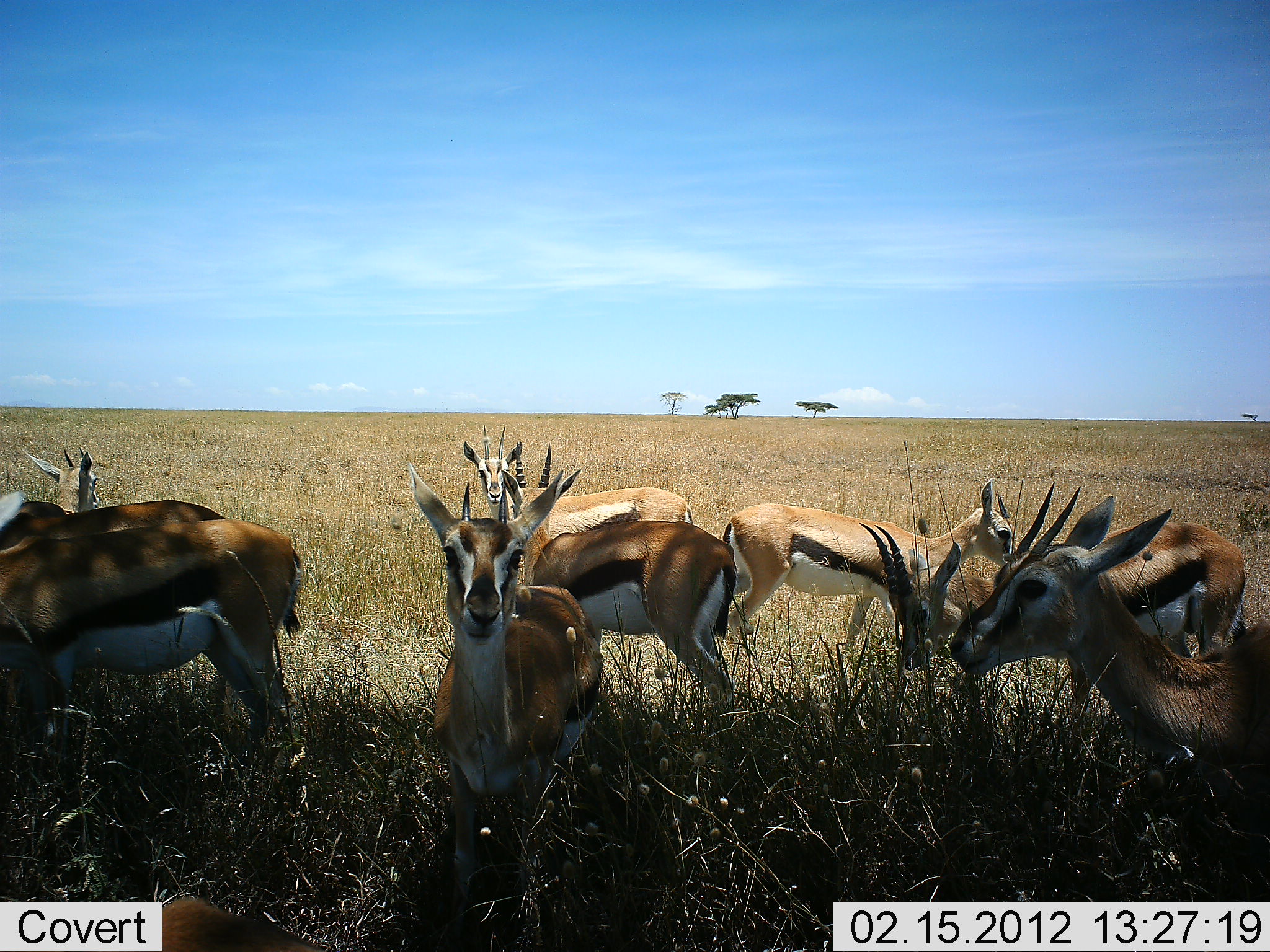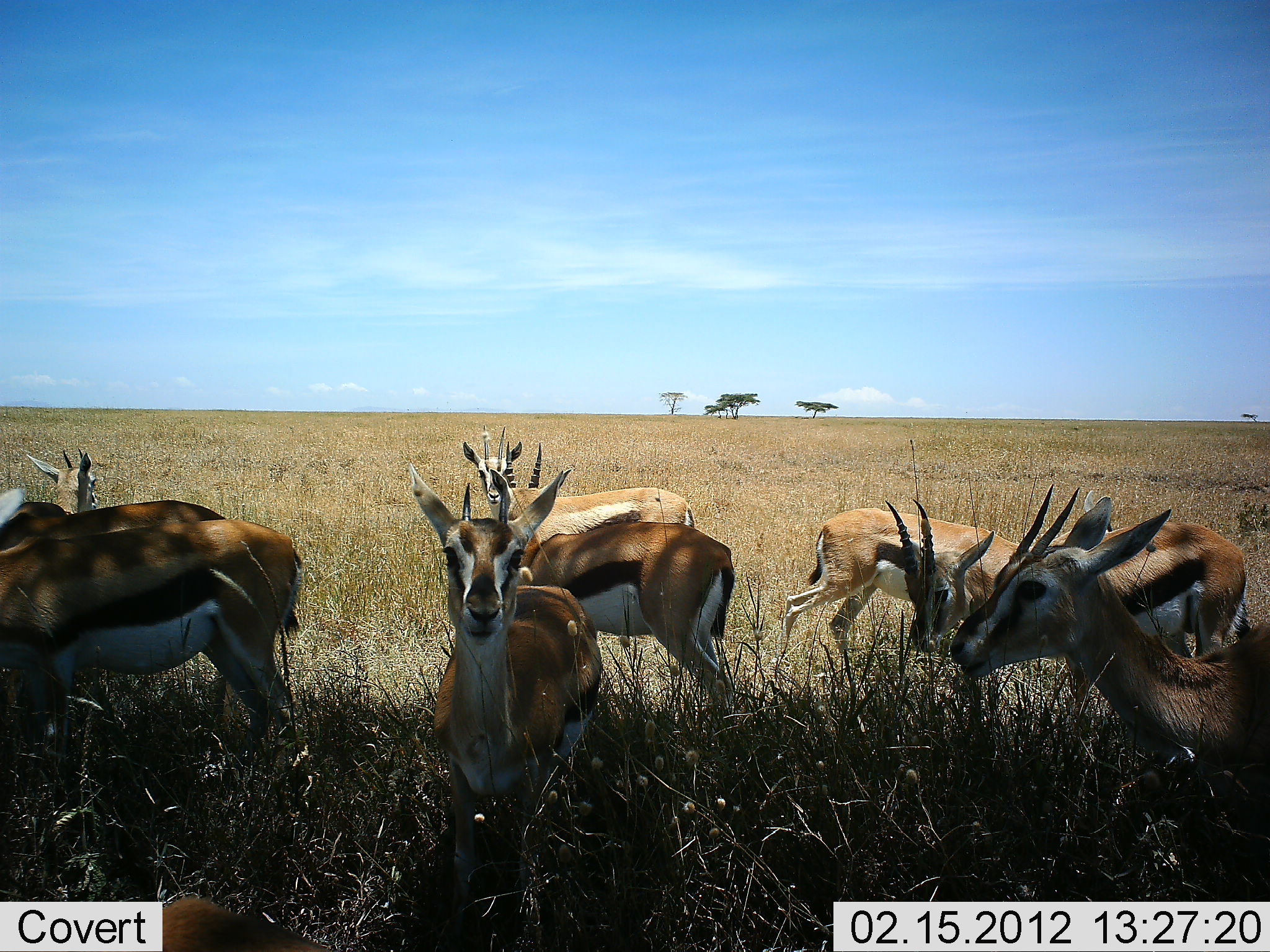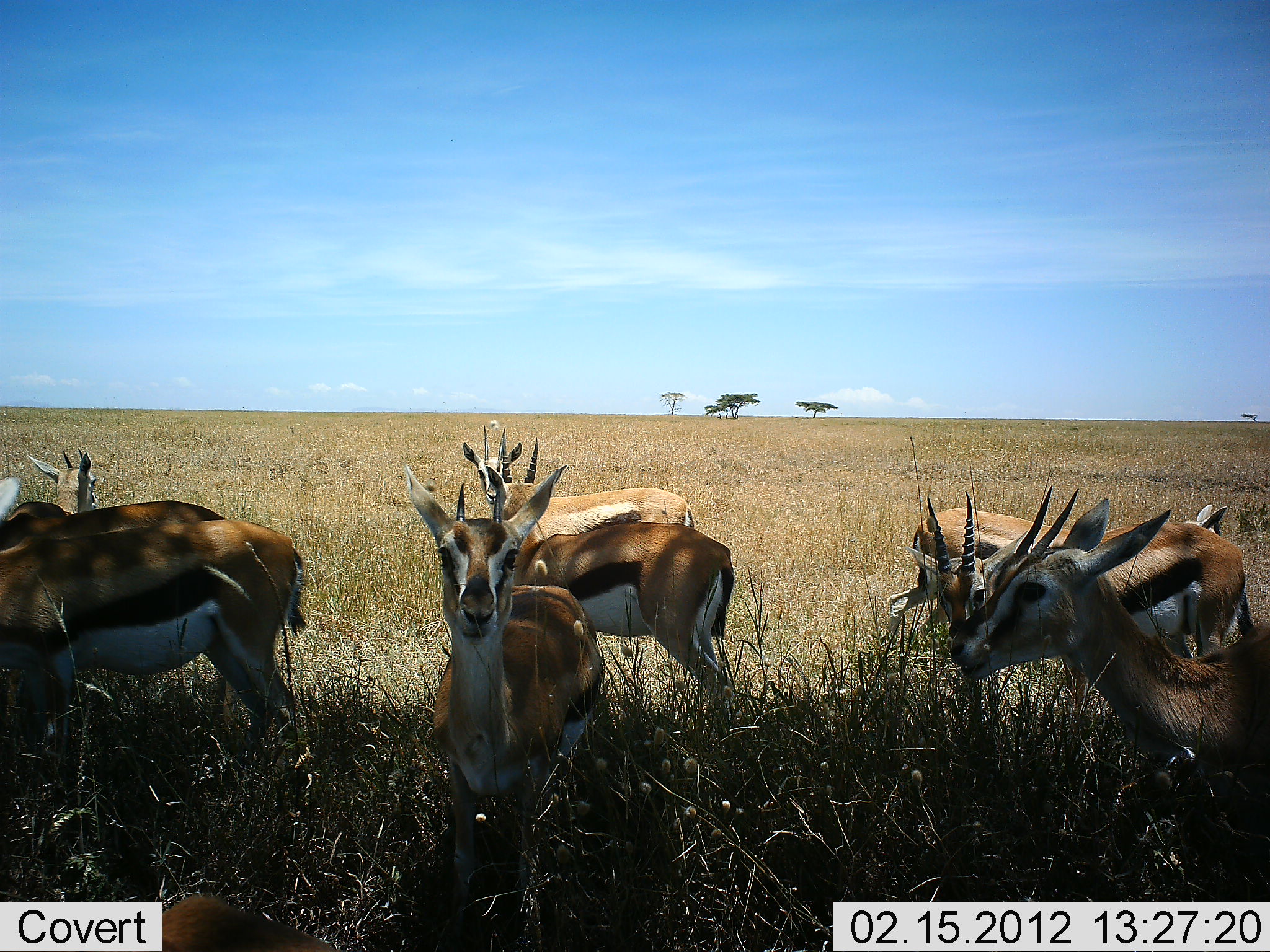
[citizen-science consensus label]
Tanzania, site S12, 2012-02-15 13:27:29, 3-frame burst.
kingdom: Animalia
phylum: Chordata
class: Mammalia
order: Artiodactyla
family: Bovidae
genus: Eudorcas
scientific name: Eudorcas thomsonii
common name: thomson's gazelle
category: gazellethomsons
Gazellethomsons (thomson's gazelle) (Eudorcas thomsonii), count 9. Behavior (volunteer vote fractions): standing 77%, resting 27%, moving 27%, interacting 0%. Young present (vote fraction): 4%. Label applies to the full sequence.